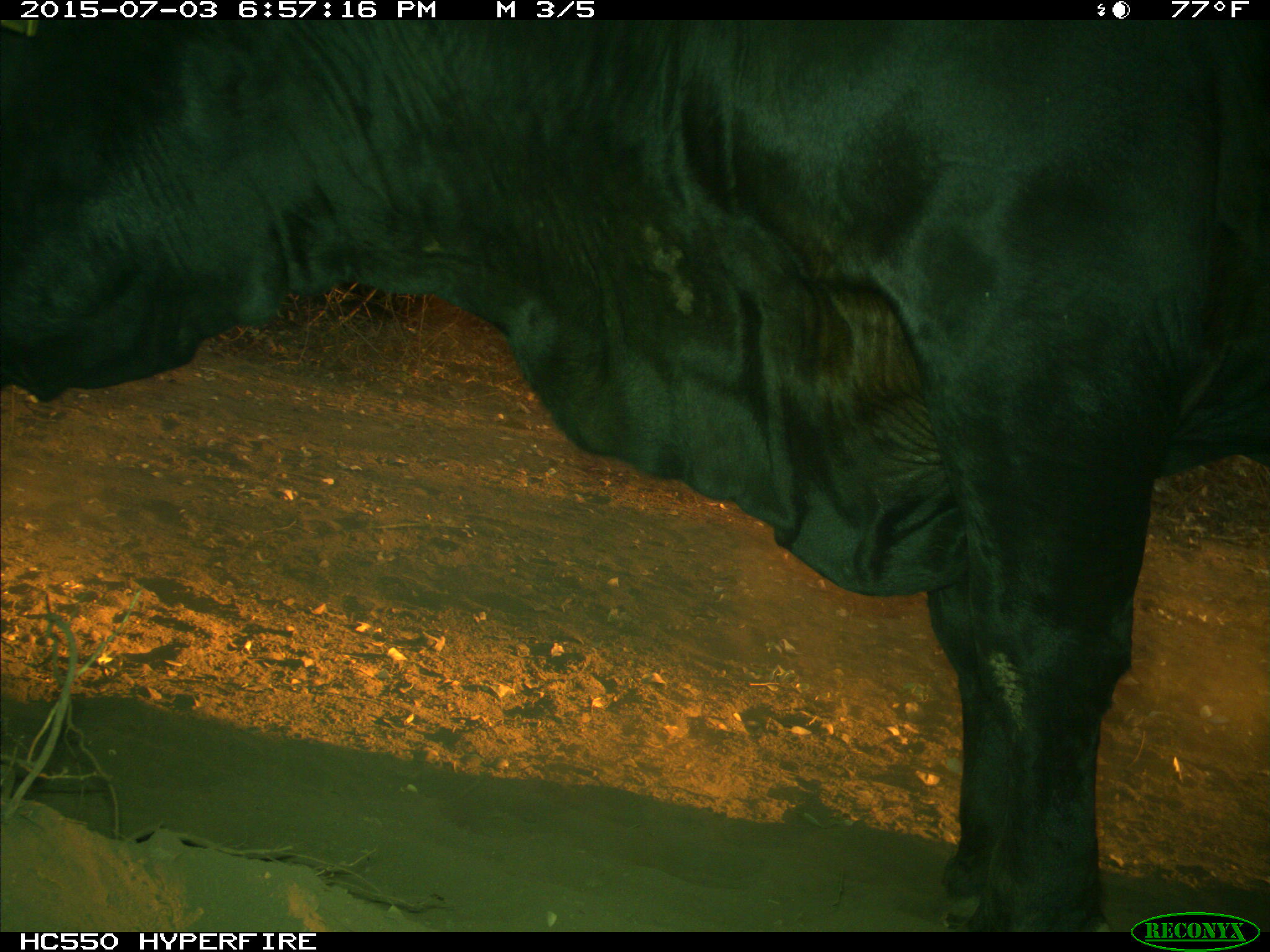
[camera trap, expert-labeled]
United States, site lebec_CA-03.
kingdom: Animalia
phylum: Chordata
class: Mammalia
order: Artiodactyla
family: Bovidae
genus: Bos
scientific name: Bos taurus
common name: domestic cow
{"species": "Bos taurus (domestic cow)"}